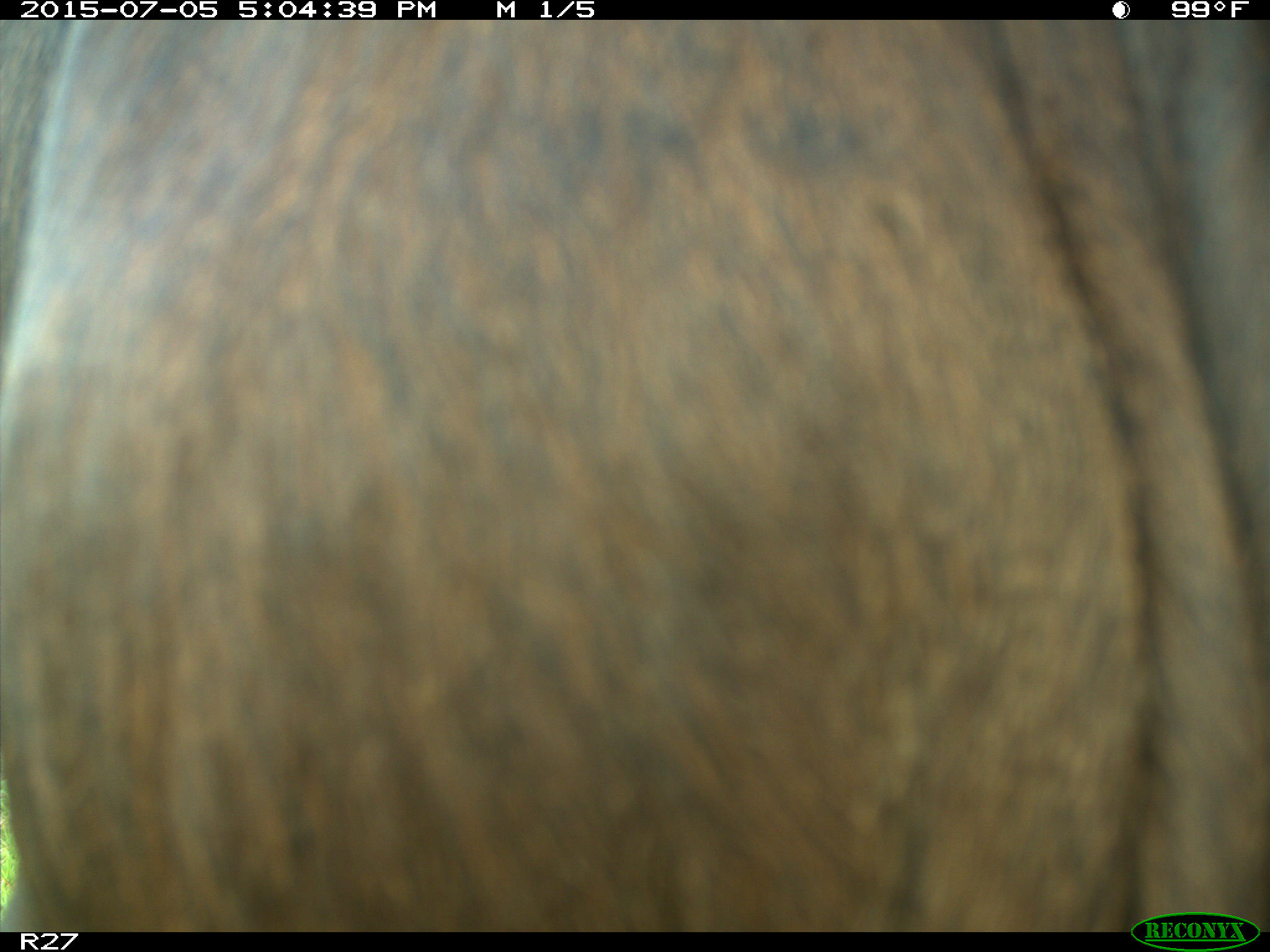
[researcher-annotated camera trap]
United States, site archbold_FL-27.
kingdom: Animalia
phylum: Chordata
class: Mammalia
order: Artiodactyla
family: Bovidae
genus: Bos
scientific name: Bos taurus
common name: domestic cow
Bos taurus (domestic cow).